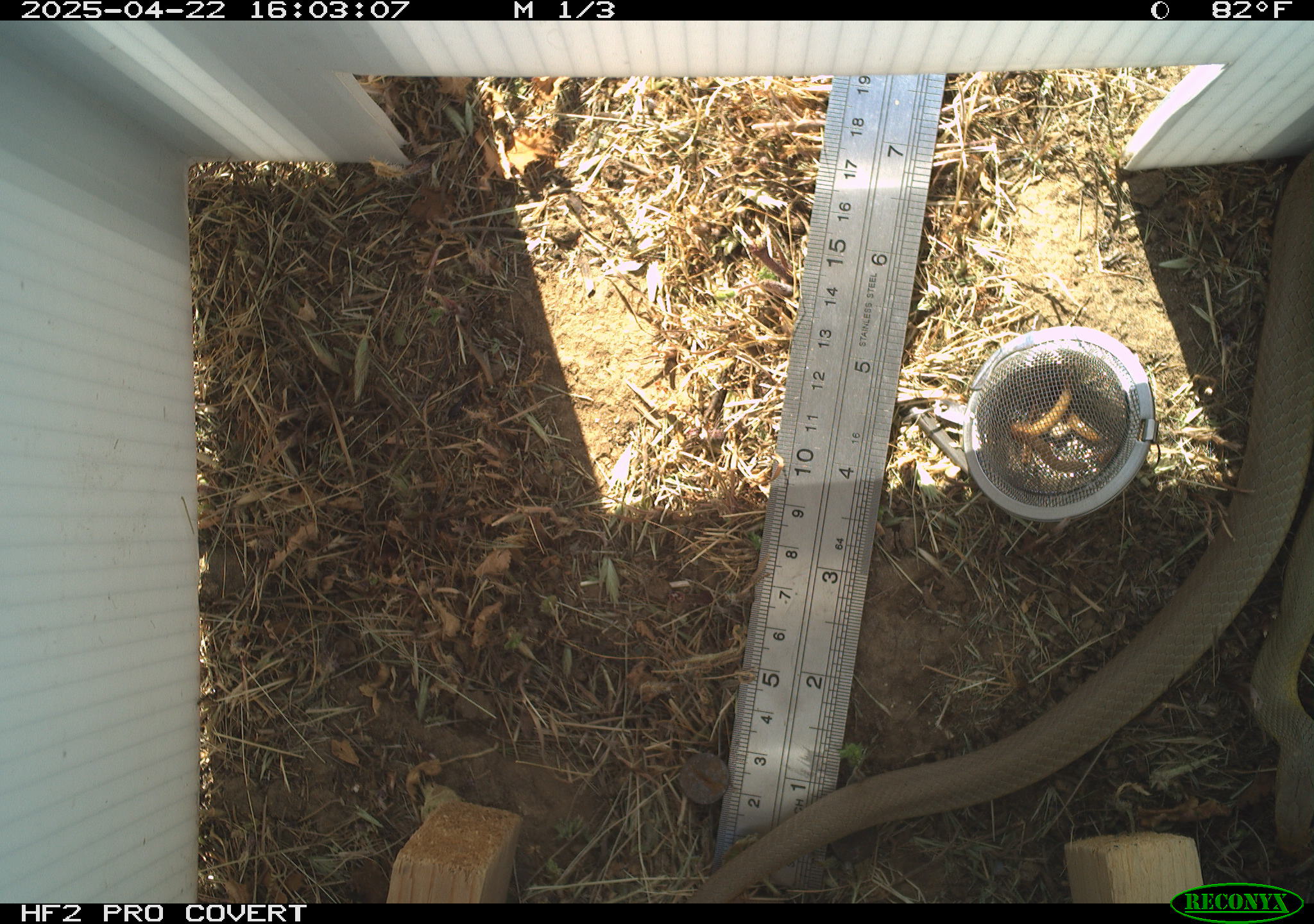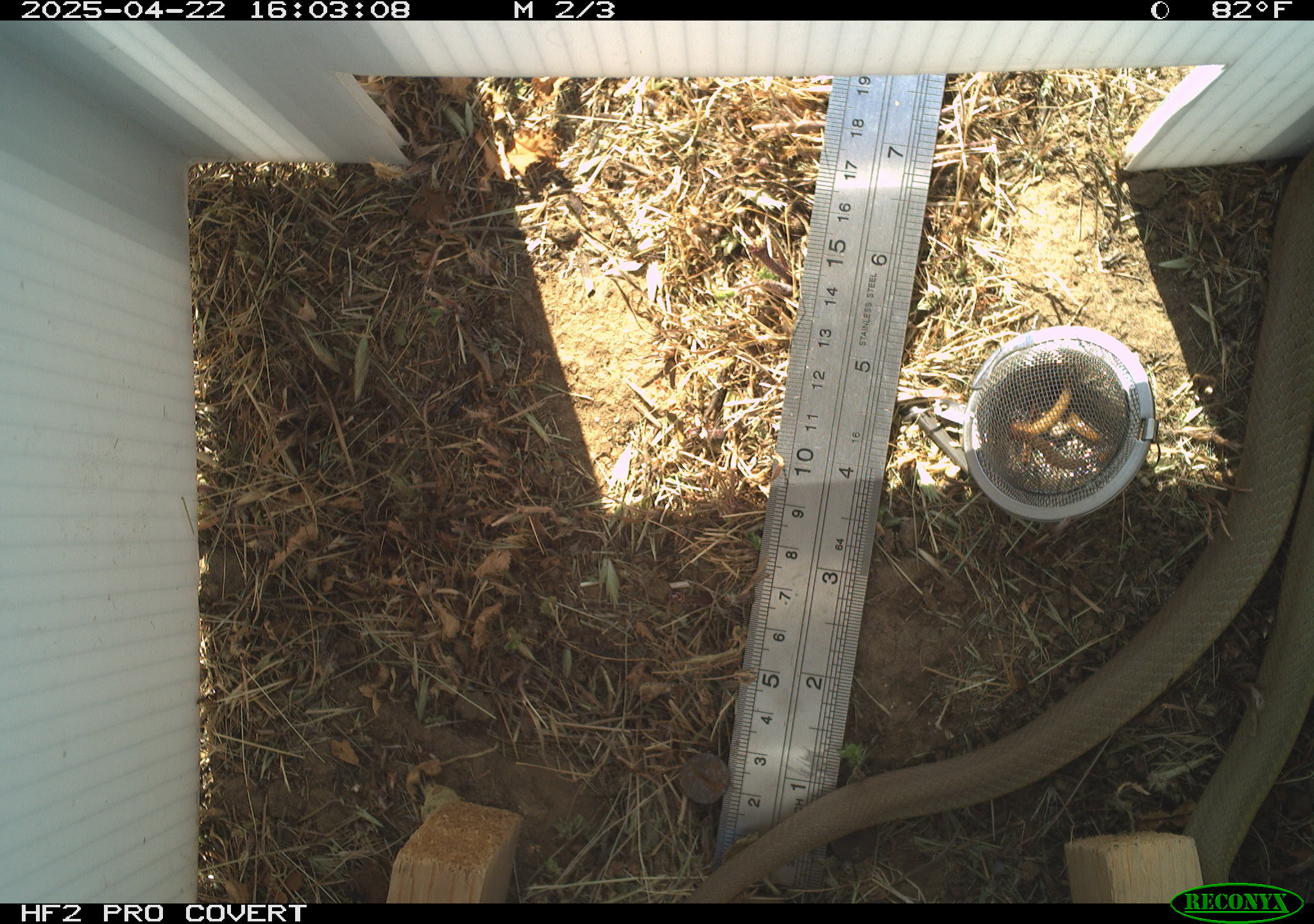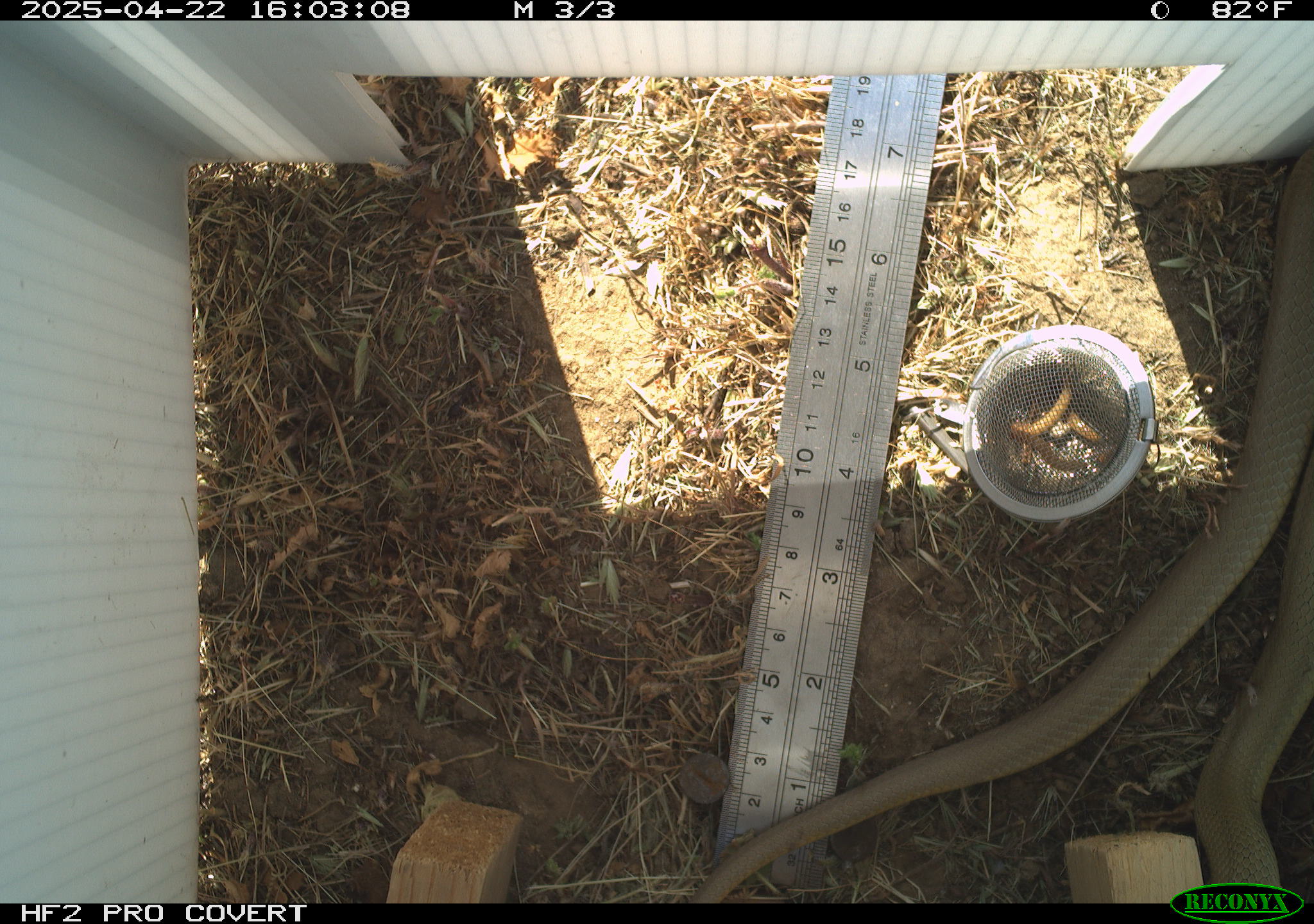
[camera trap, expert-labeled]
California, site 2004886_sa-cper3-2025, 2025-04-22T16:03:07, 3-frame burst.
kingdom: Animalia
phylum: Chordata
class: Reptilia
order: Squamata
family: Scincidae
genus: Plestiodon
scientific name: Plestiodon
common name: blue-tailed skinks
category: plestiodon species